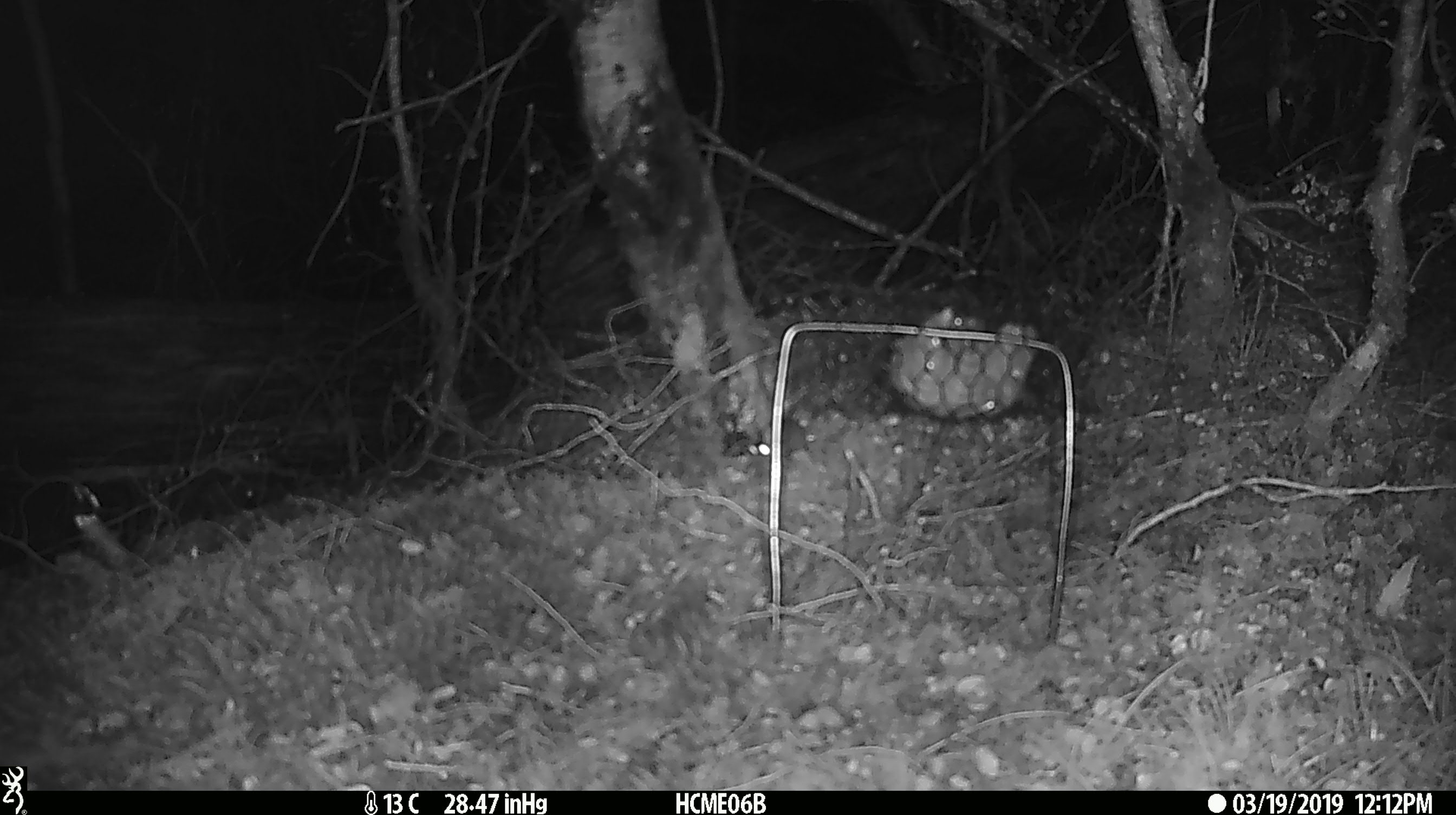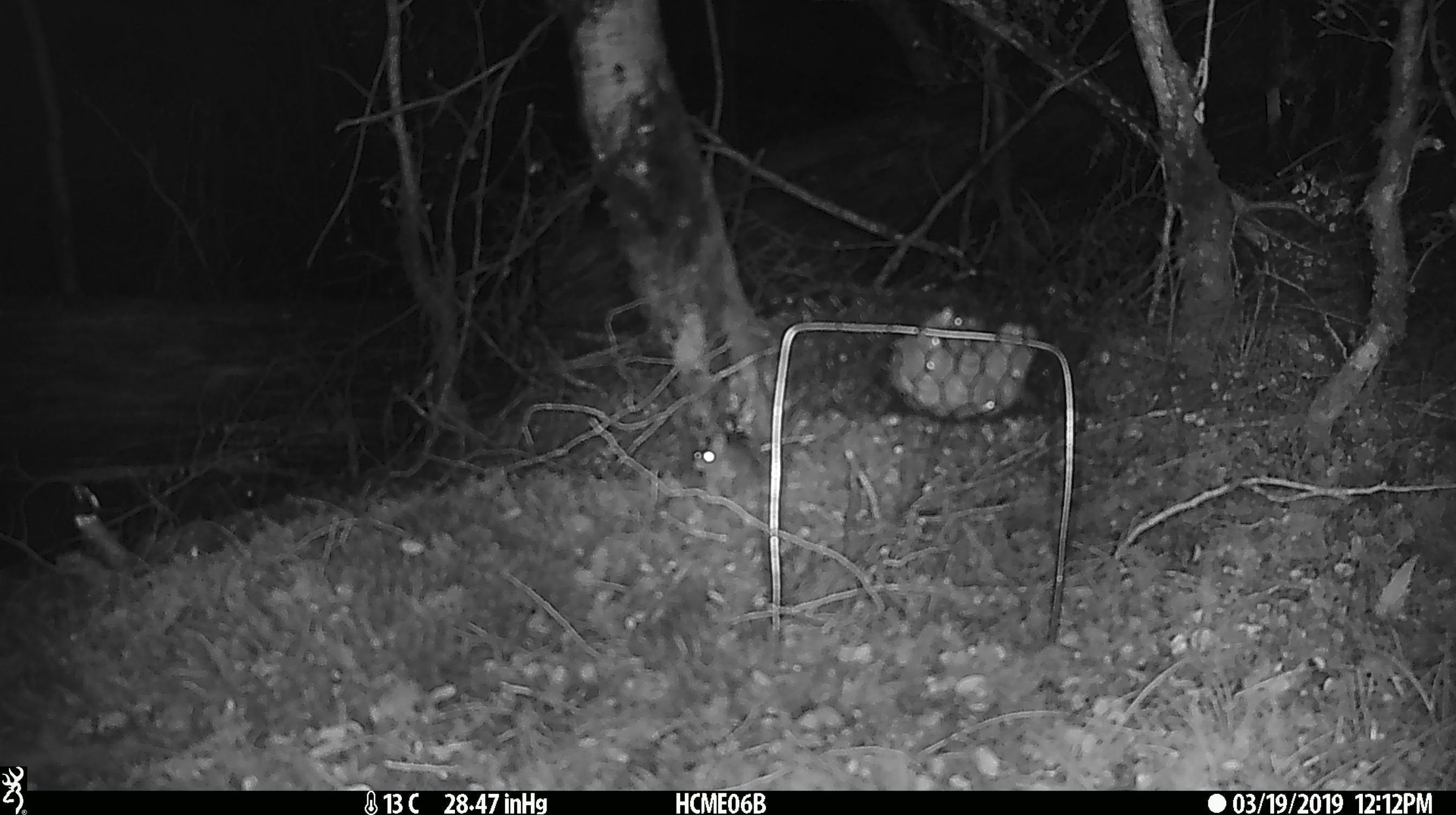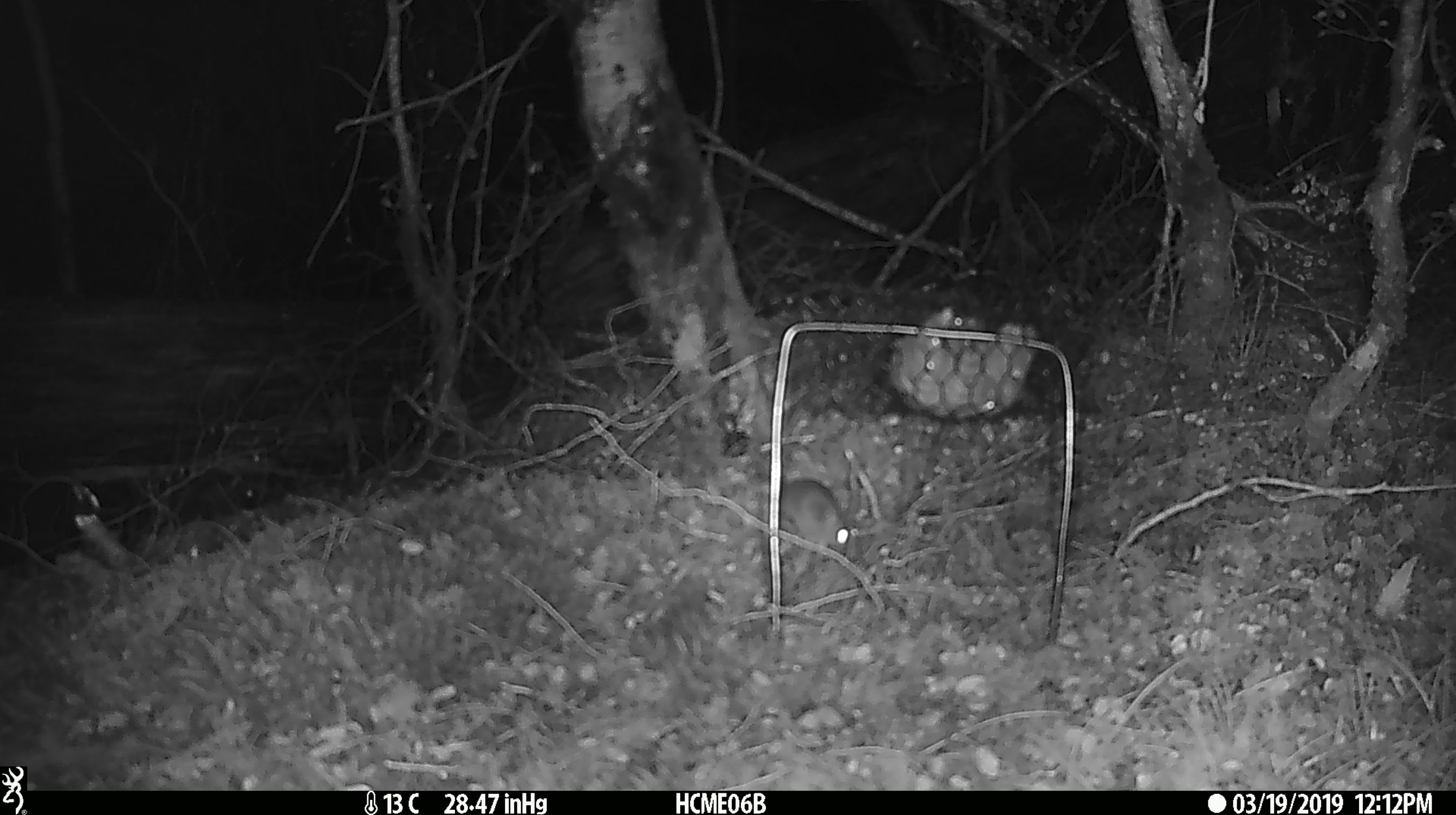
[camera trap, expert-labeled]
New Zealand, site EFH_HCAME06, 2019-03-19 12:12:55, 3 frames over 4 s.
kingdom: Animalia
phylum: Chordata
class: Mammalia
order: Rodentia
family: Muridae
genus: Mus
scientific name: Mus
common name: mouse